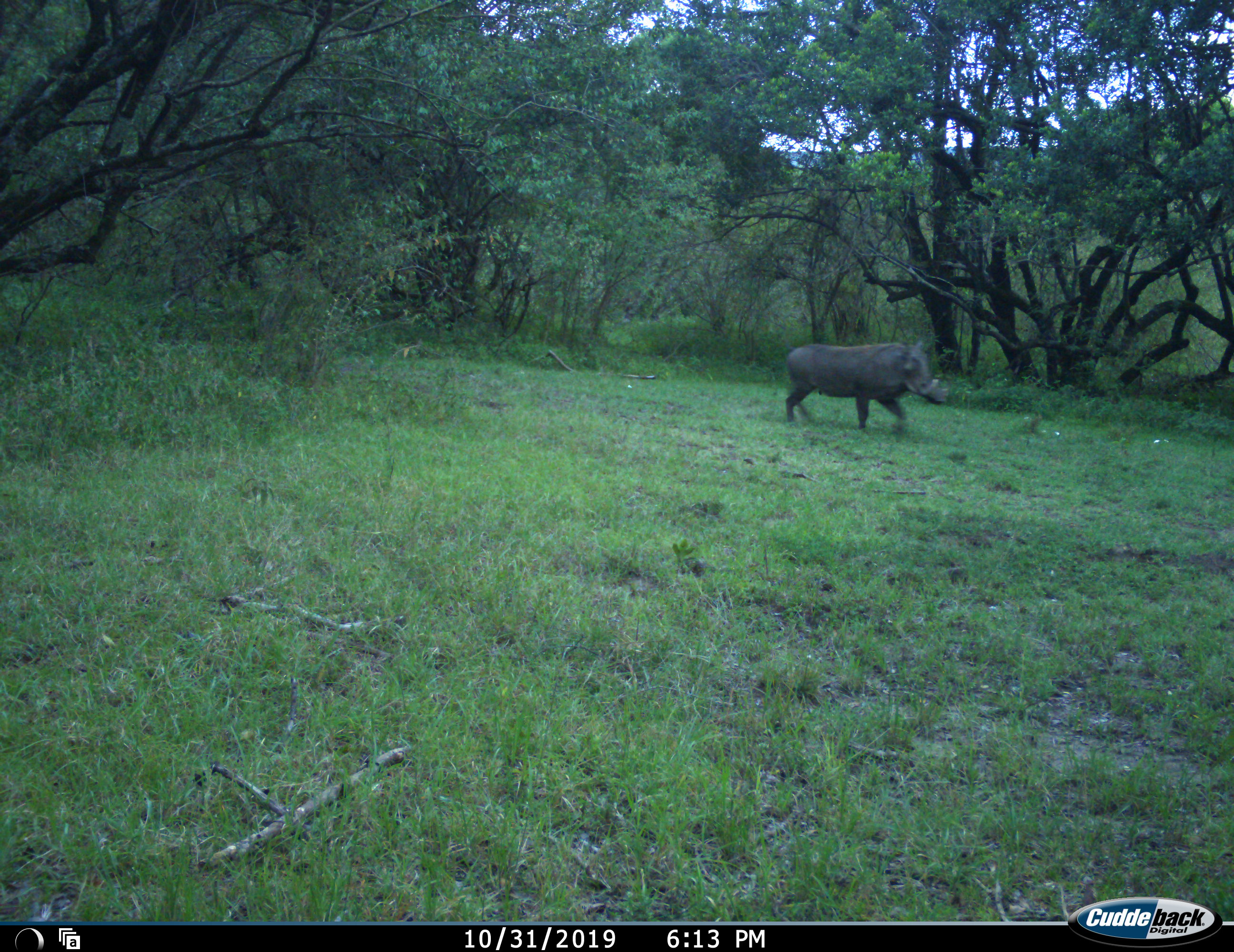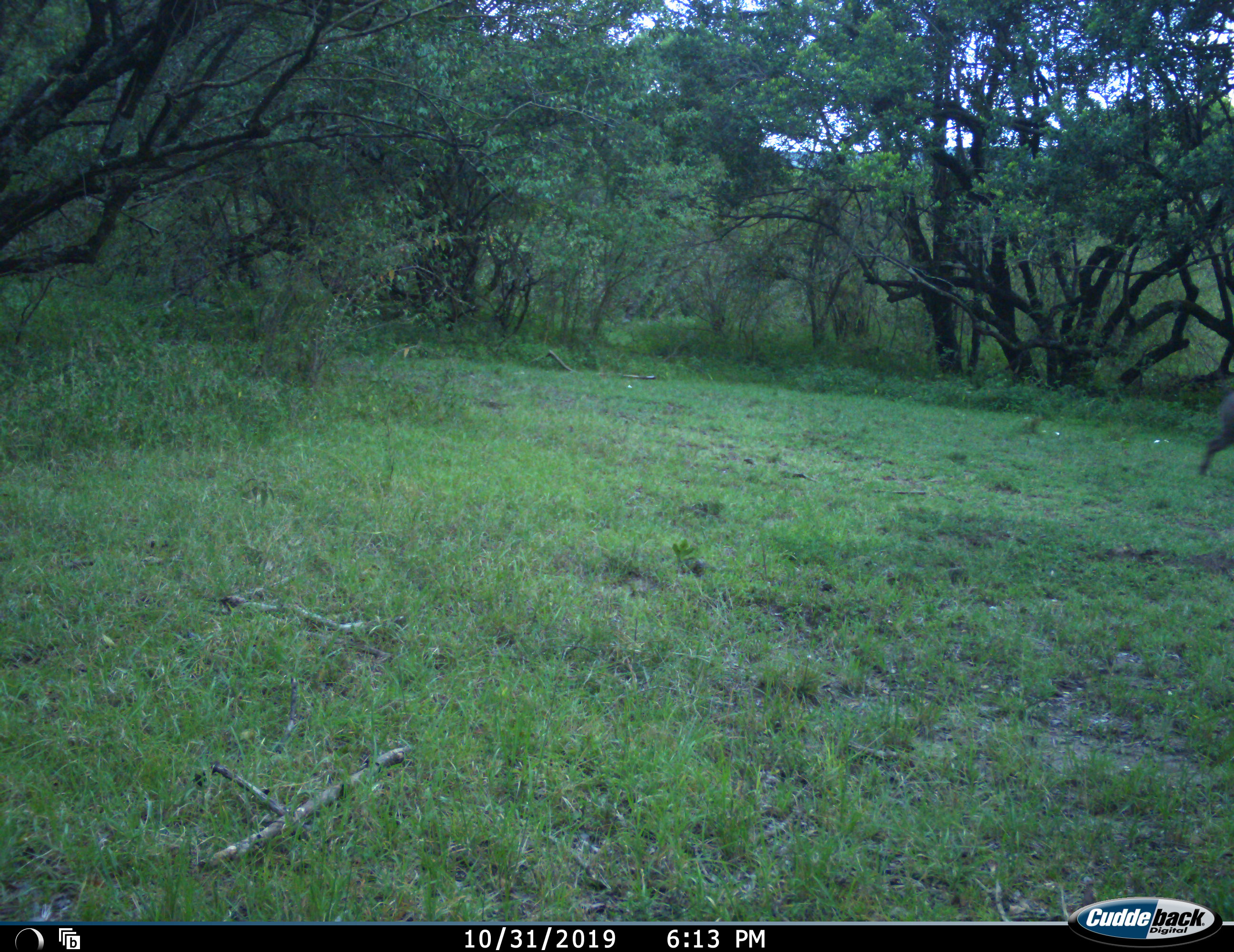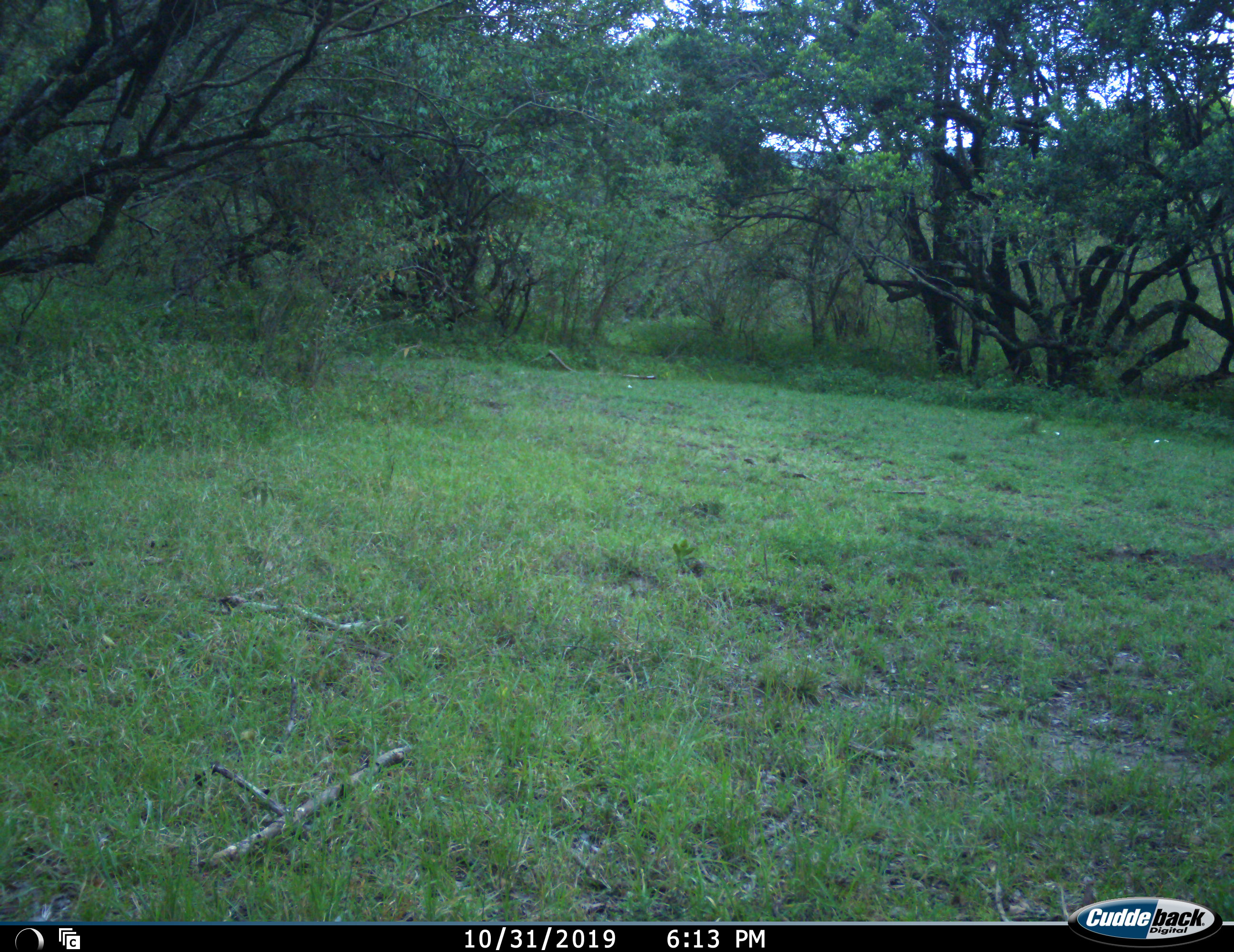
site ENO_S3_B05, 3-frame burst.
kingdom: Animalia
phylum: Chordata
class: Mammalia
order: Artiodactyla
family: Suidae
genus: Phacochoerus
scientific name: Phacochoerus africanus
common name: warthog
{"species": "warthog (Phacochoerus africanus)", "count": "1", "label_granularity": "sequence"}